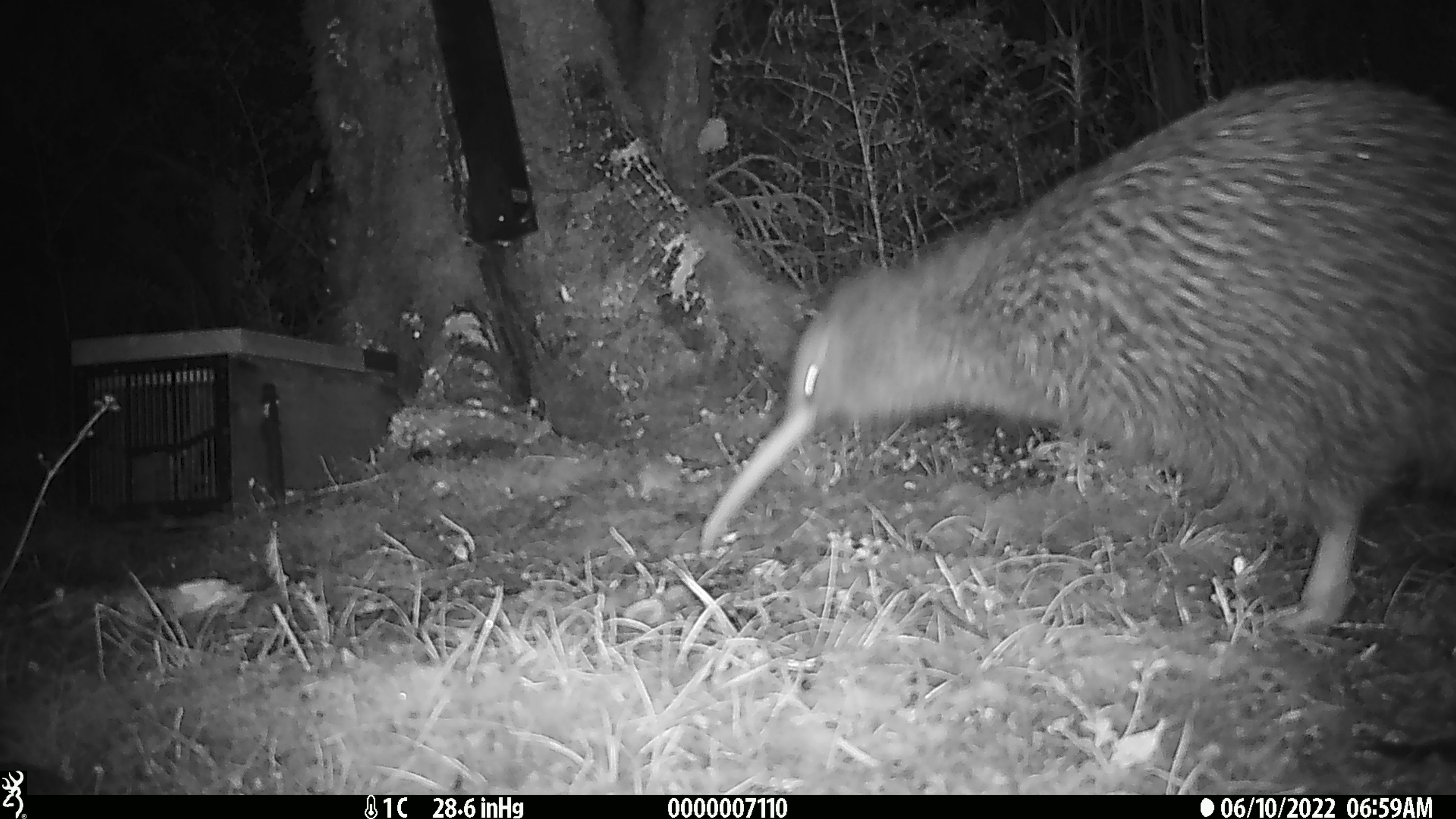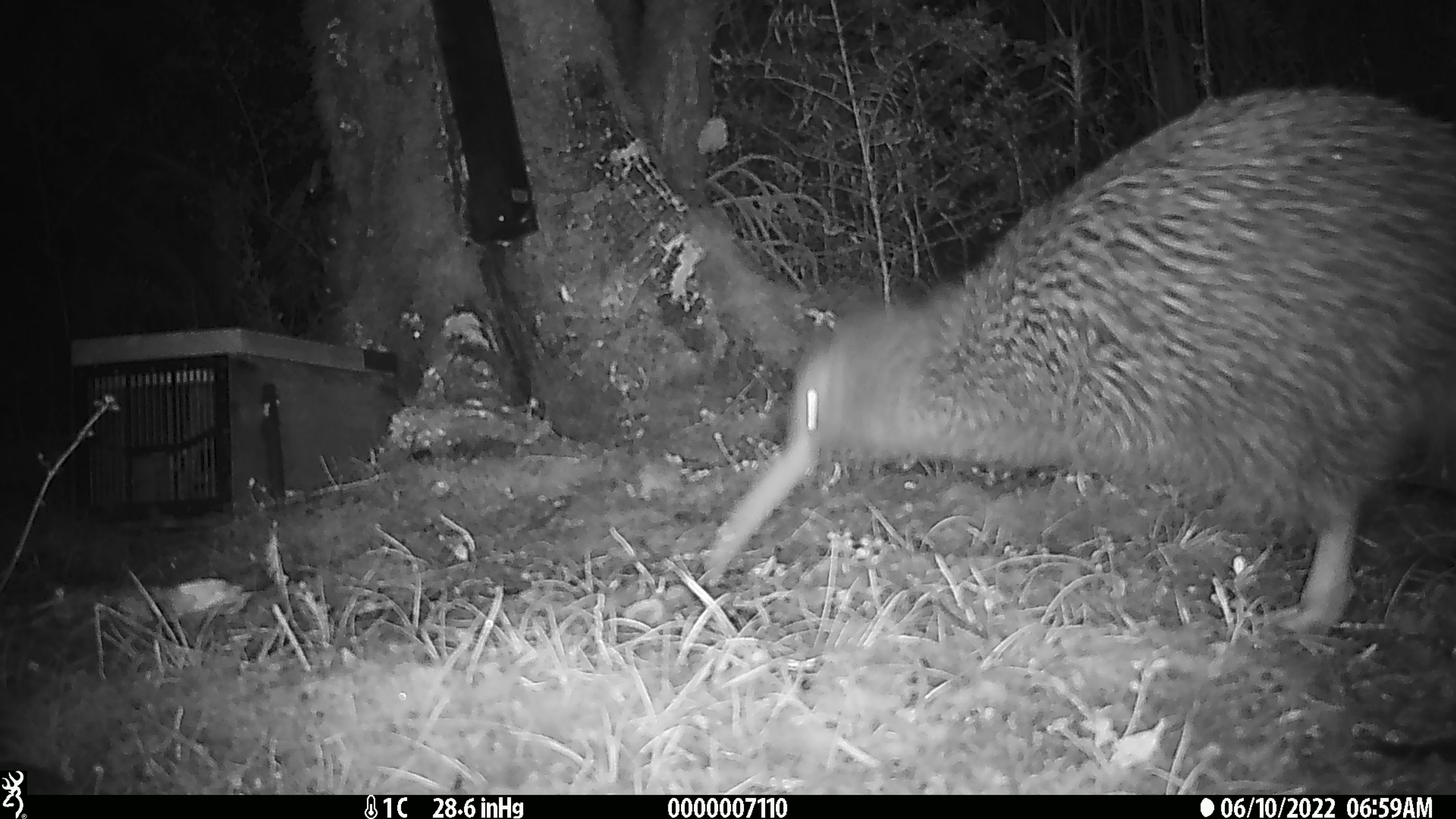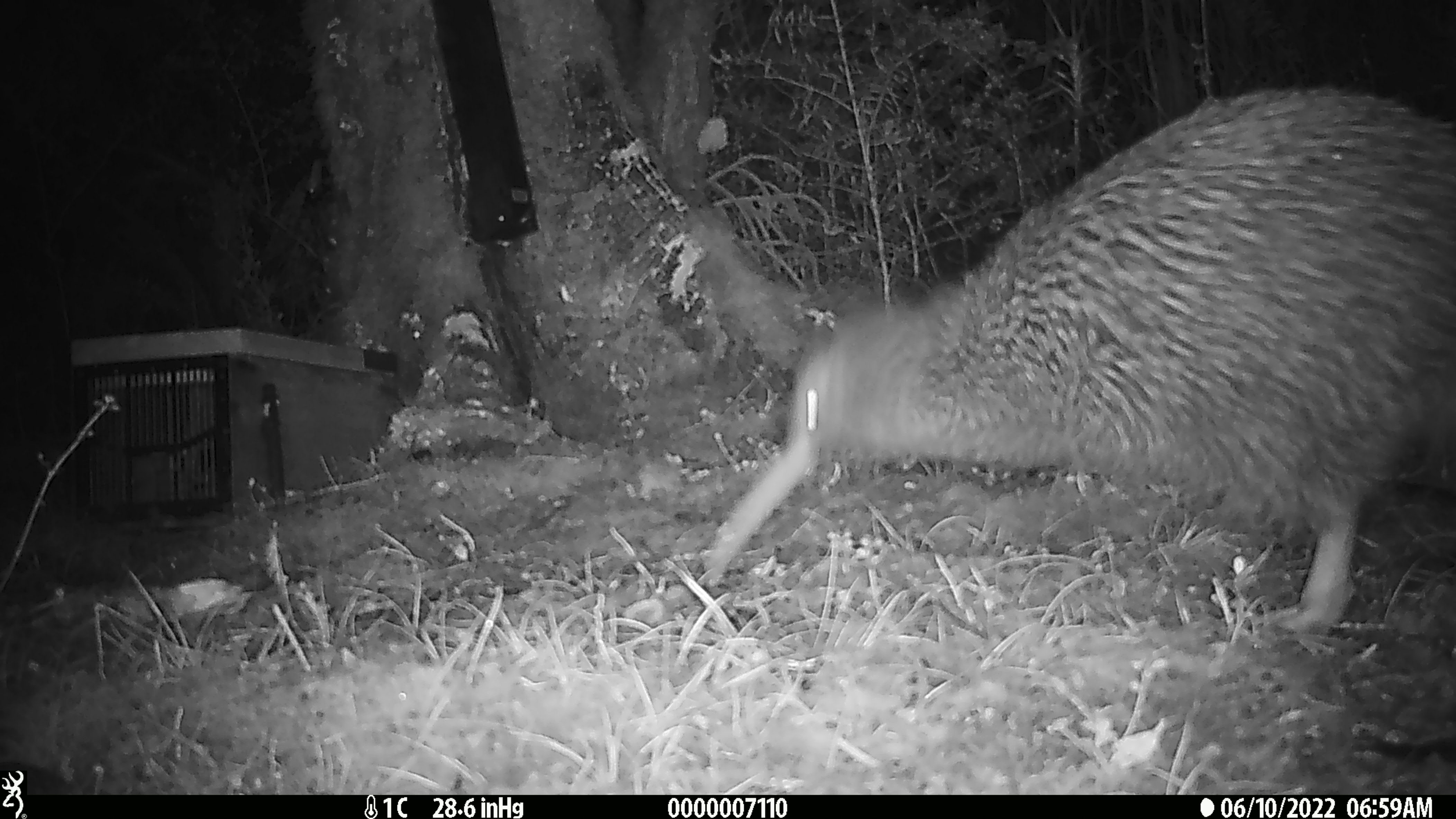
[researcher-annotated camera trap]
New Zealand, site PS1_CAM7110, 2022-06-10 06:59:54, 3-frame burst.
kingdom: Animalia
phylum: Chordata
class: Aves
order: Apterygiformes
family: Apterygidae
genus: Apteryx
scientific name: Apteryx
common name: kiwi